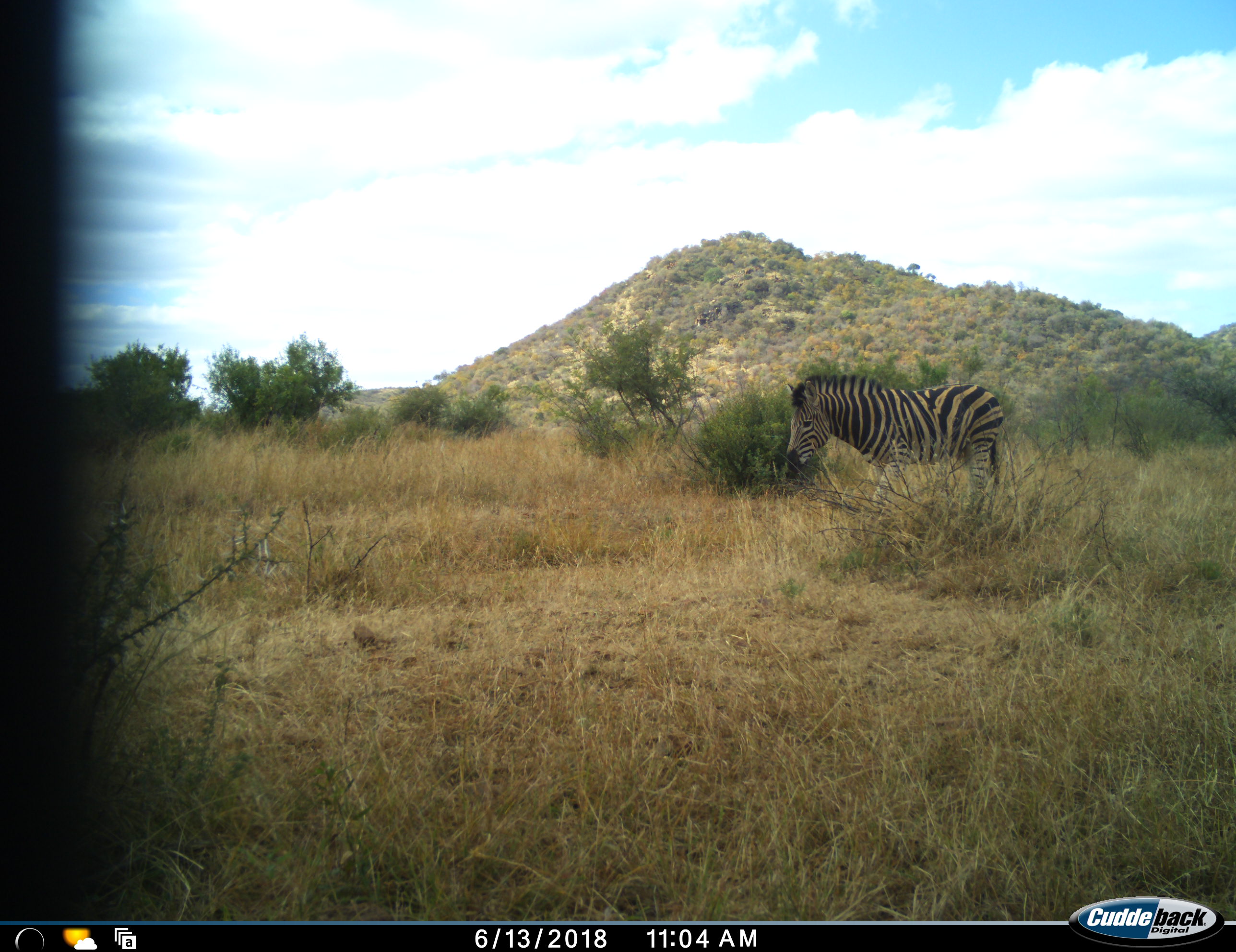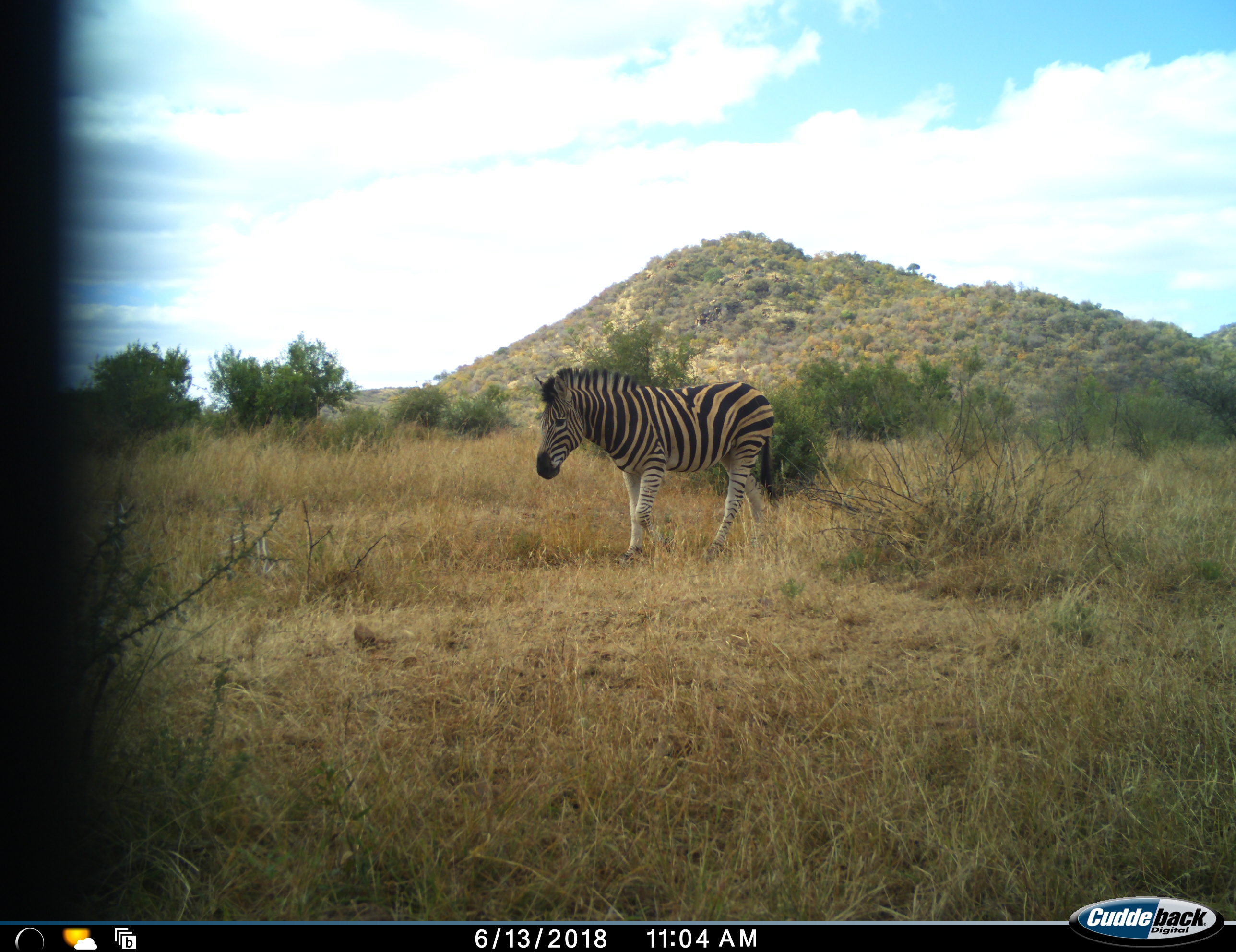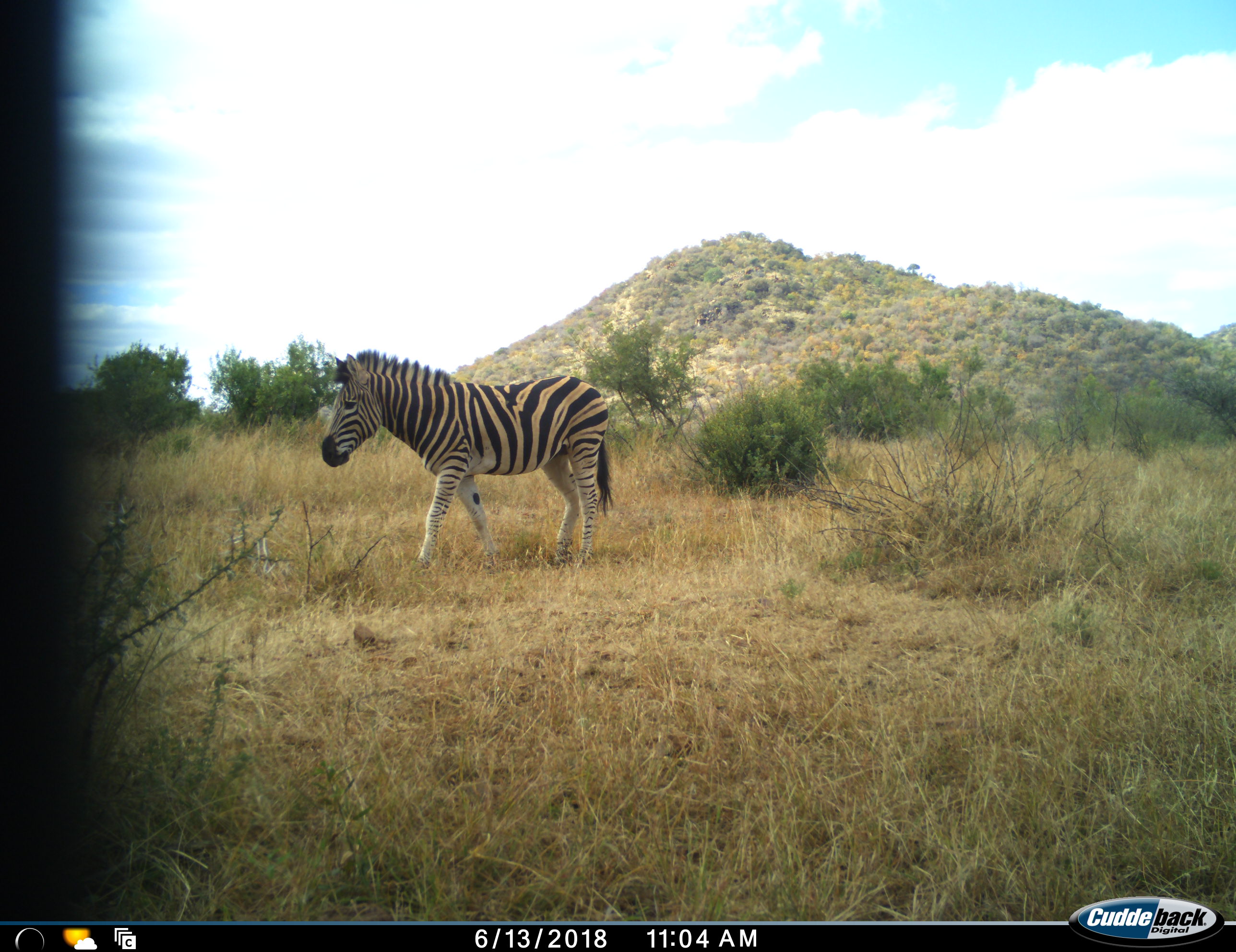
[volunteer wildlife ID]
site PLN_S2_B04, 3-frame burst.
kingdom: Animalia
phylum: Chordata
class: Mammalia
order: Perissodactyla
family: Equidae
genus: Equus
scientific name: Equus quagga burchellii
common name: burchell's zebra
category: zebraburchells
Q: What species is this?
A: Zebraburchells (burchell's zebra) (Equus quagga burchellii).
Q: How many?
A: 1.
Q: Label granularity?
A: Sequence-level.